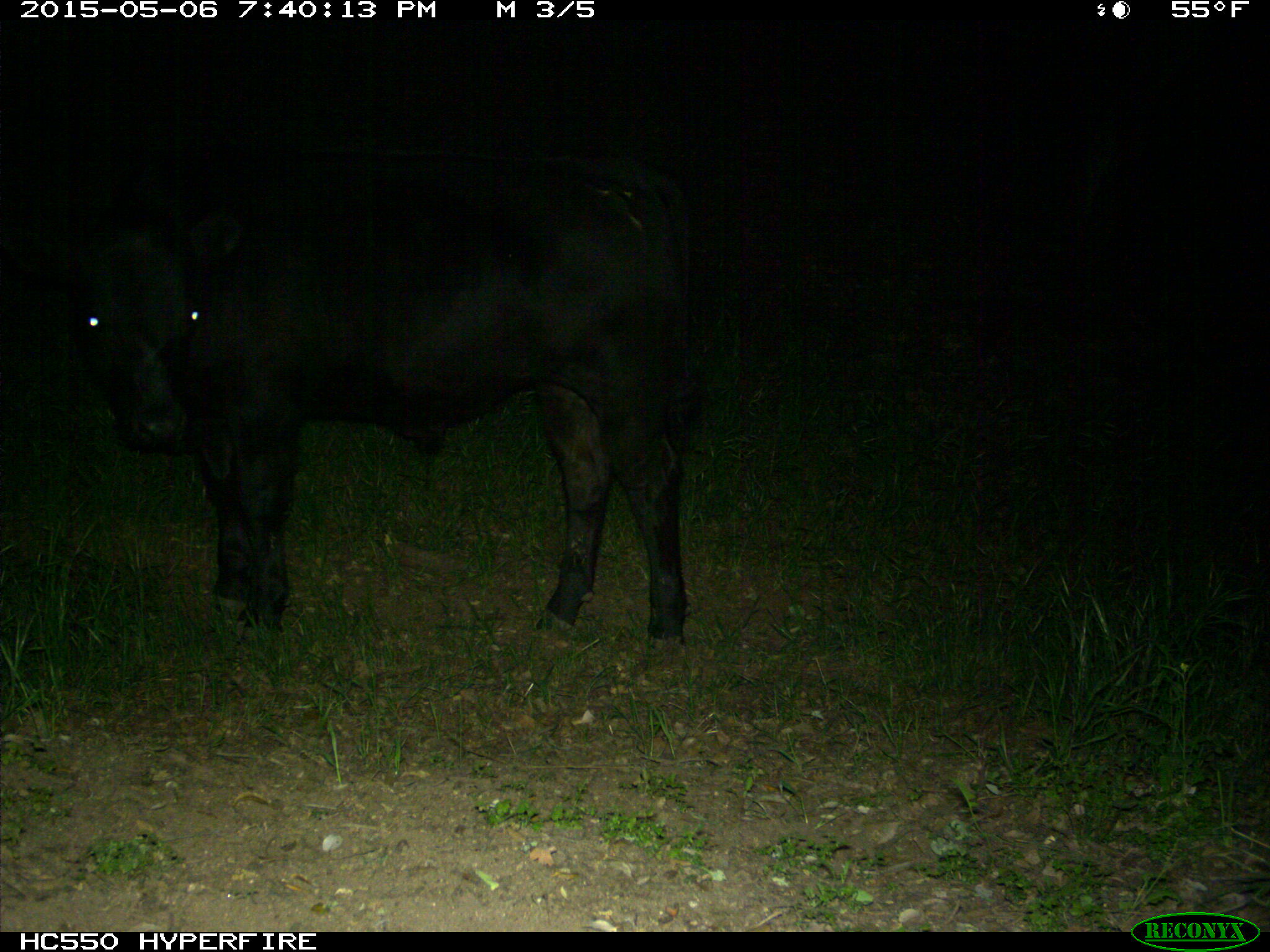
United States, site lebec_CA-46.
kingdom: Animalia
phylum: Chordata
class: Mammalia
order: Artiodactyla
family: Bovidae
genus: Bos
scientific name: Bos taurus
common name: domestic cow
Bos taurus (domestic cow).